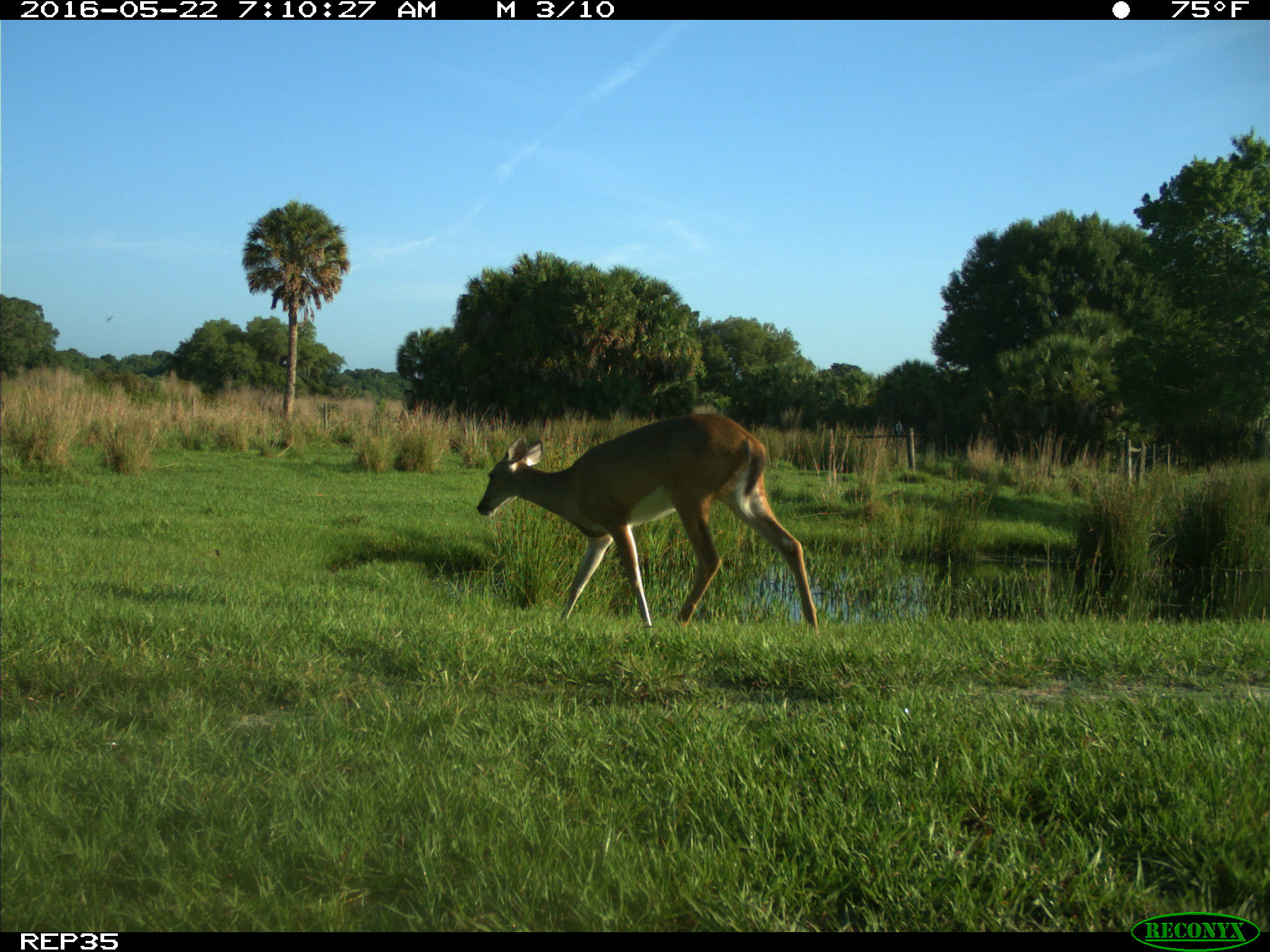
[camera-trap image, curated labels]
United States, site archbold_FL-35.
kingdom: Animalia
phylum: Chordata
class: Mammalia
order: Artiodactyla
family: Cervidae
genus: Odocoileus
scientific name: Odocoileus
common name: deer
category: unidentified deer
Unidentified deer (deer) (Odocoileus).